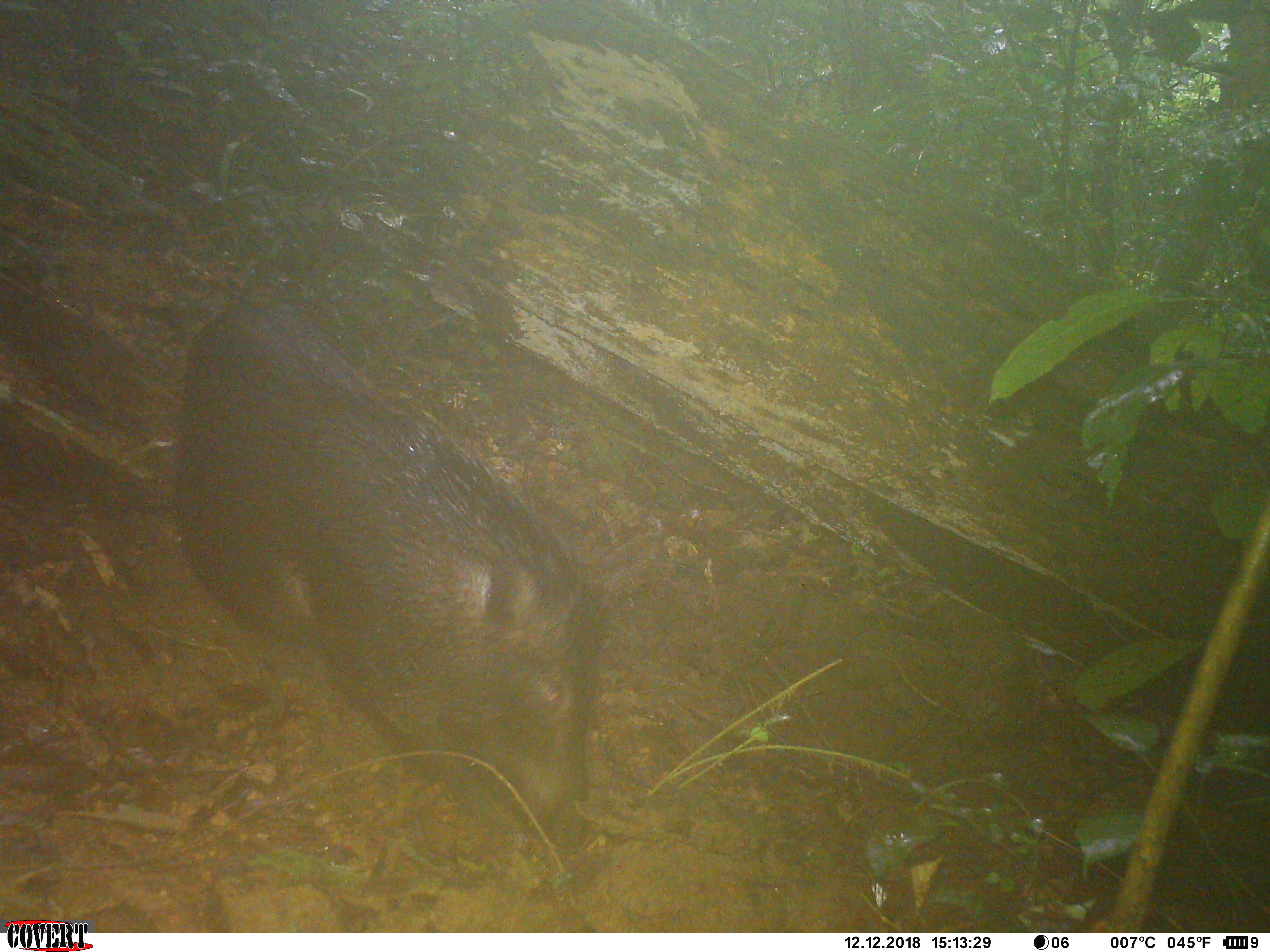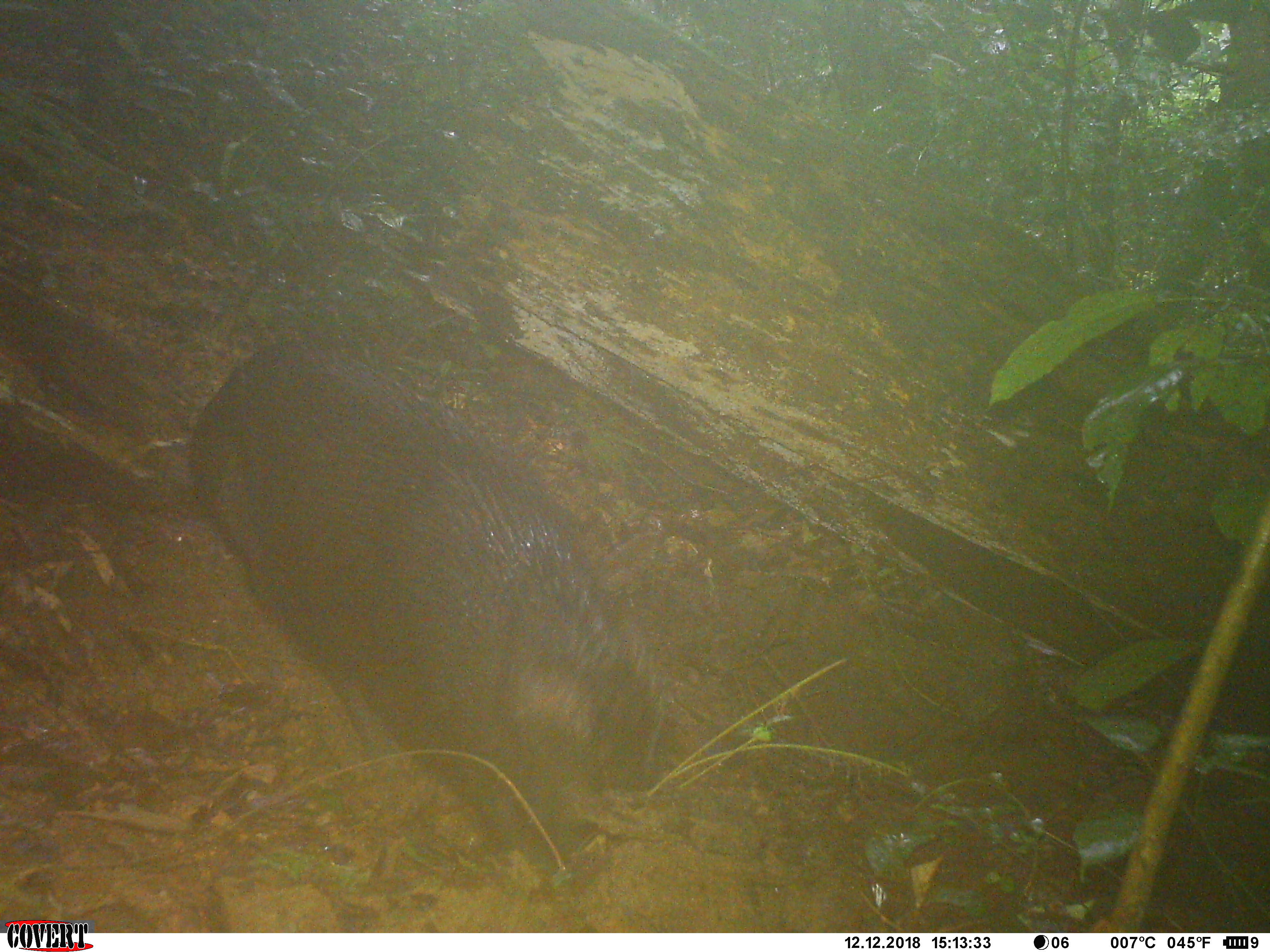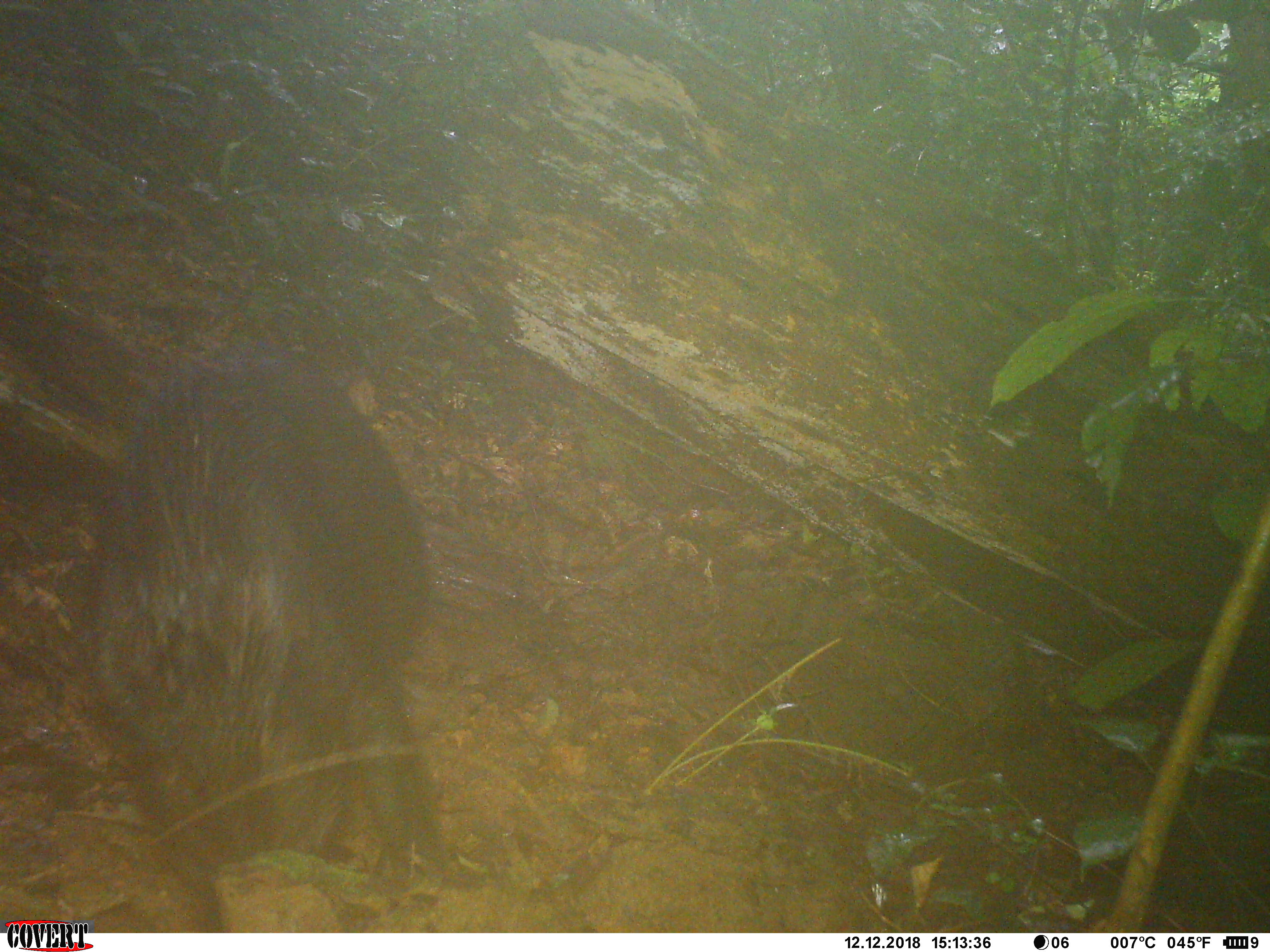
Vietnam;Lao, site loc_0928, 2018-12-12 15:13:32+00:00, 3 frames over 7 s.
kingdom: Animalia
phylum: Chordata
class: Mammalia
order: Artiodactyla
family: Suidae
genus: Sus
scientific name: Sus scrofa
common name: eurasian wild pig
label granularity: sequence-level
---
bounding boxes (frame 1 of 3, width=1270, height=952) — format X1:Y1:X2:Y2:
eurasian wild pig: 170:298:660:856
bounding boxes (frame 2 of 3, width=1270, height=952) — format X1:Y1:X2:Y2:
eurasian wild pig: 185:334:673:879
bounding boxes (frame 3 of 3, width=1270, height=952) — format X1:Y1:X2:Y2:
eurasian wild pig: 88:339:457:933